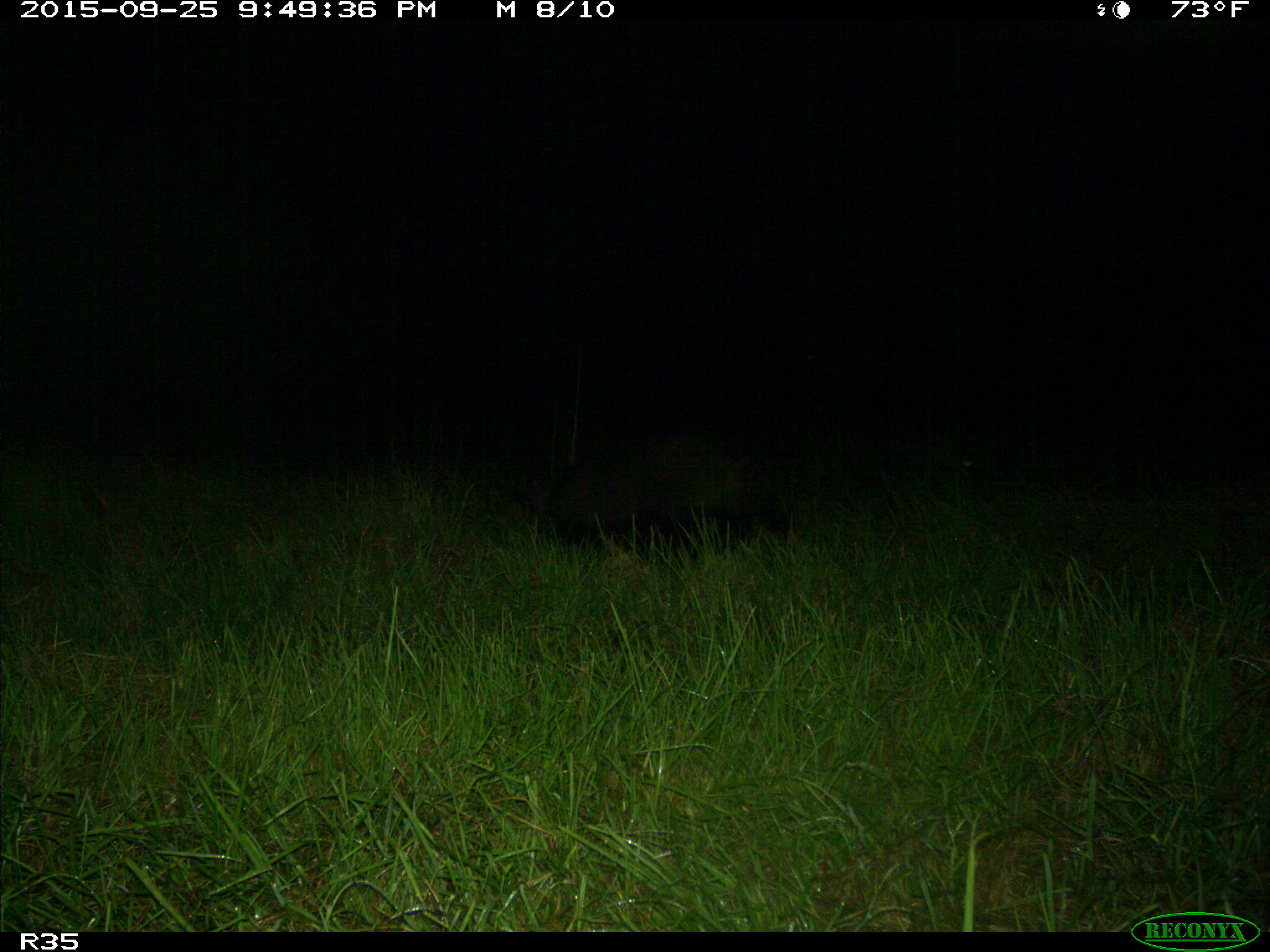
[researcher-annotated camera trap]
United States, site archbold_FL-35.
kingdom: Animalia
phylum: Chordata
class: Mammalia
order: Artiodactyla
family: Suidae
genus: Sus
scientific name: Sus scrofa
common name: wild boar